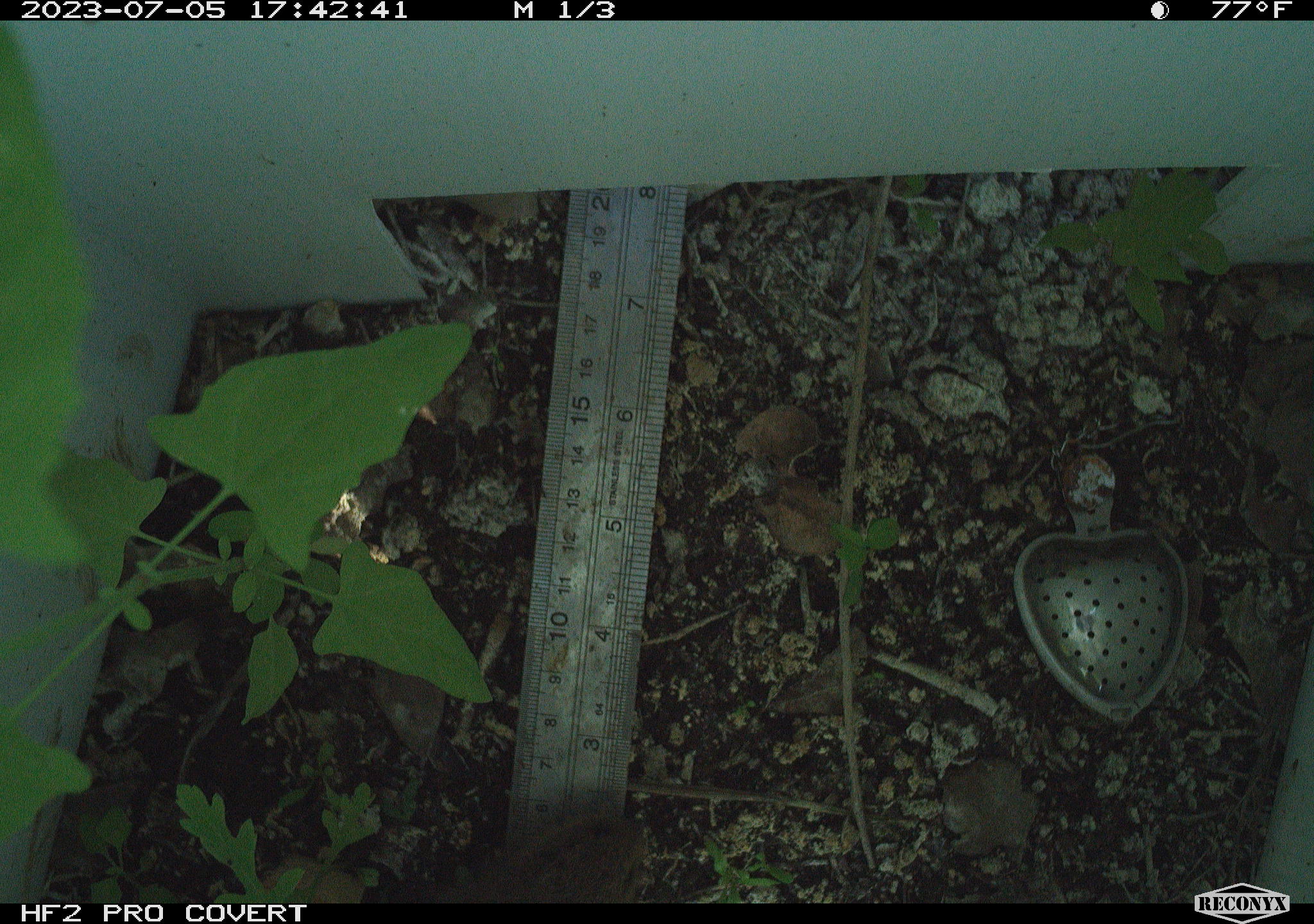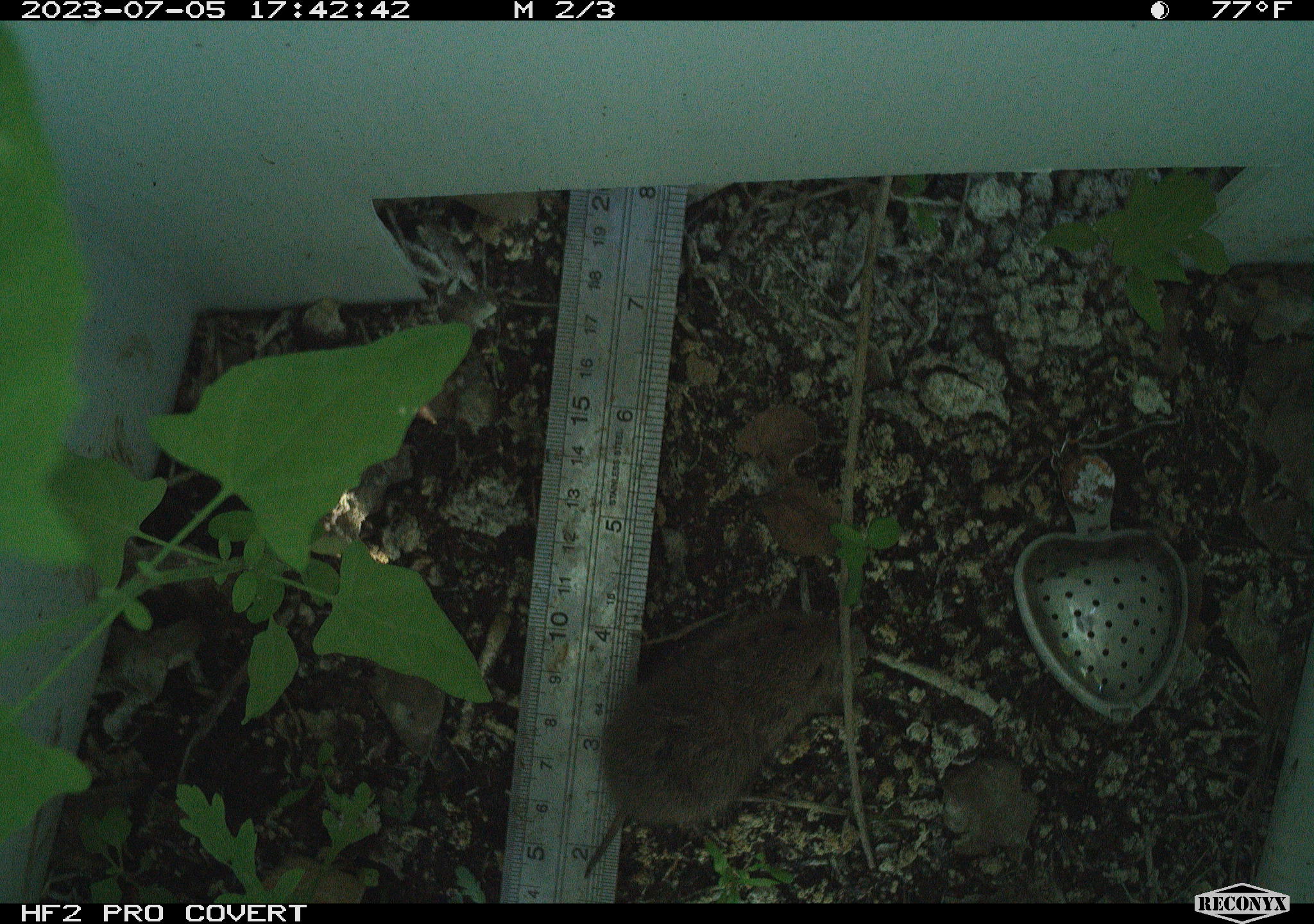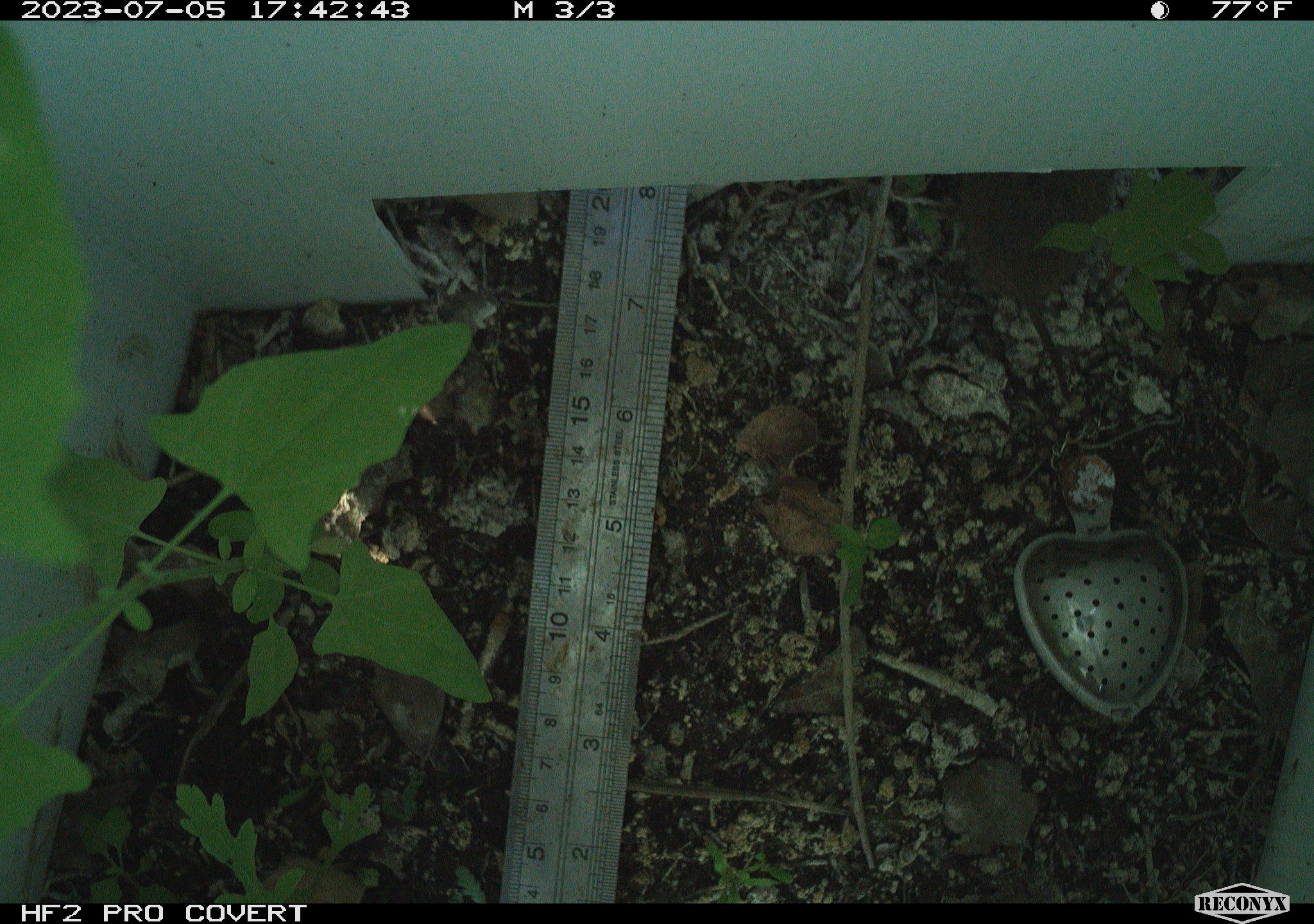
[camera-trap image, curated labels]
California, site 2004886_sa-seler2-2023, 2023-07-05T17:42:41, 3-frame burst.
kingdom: Animalia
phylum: Chordata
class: Mammalia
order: Rodentia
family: Cricetidae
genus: Microtus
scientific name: Microtus californicus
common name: california vole